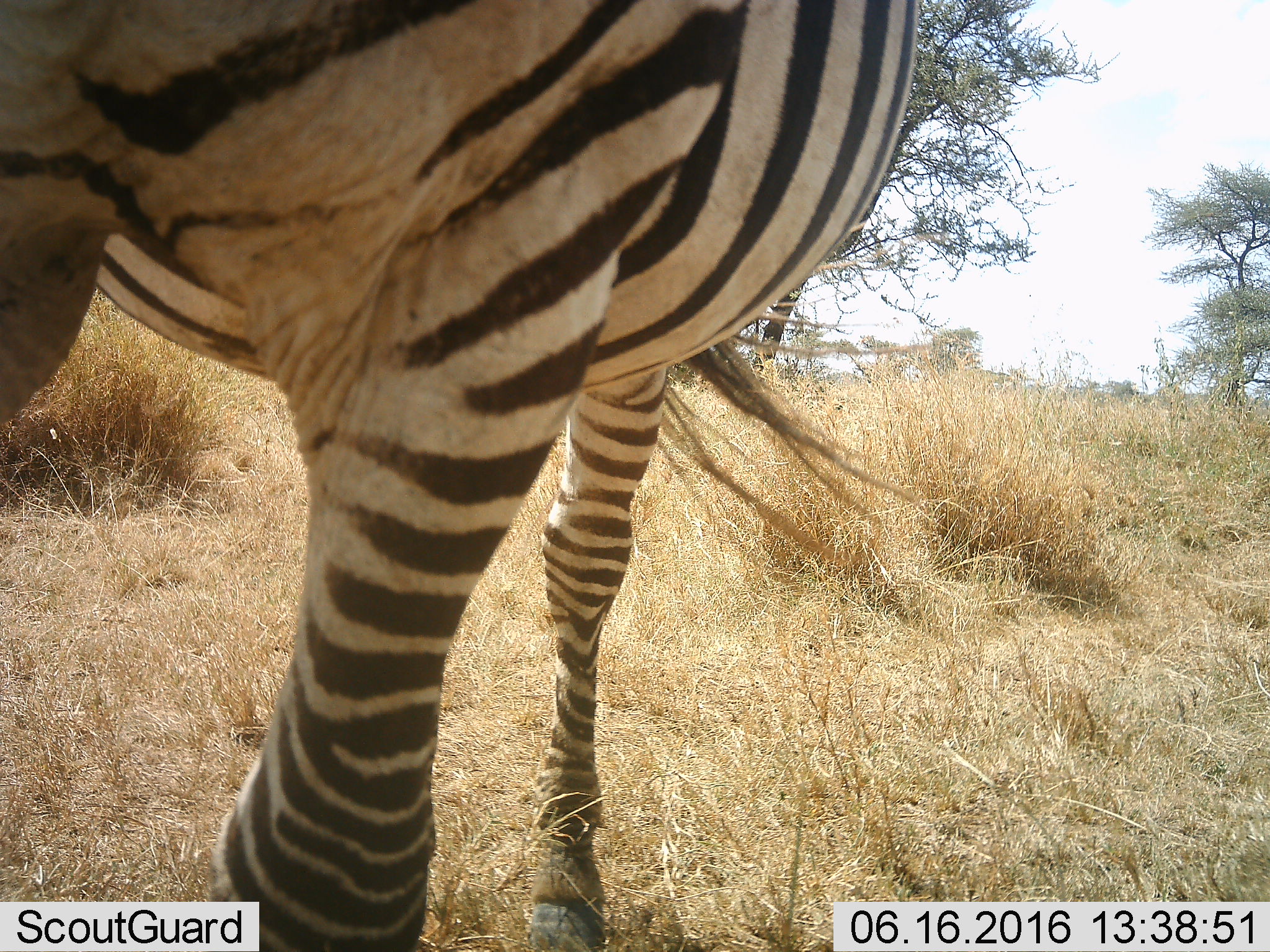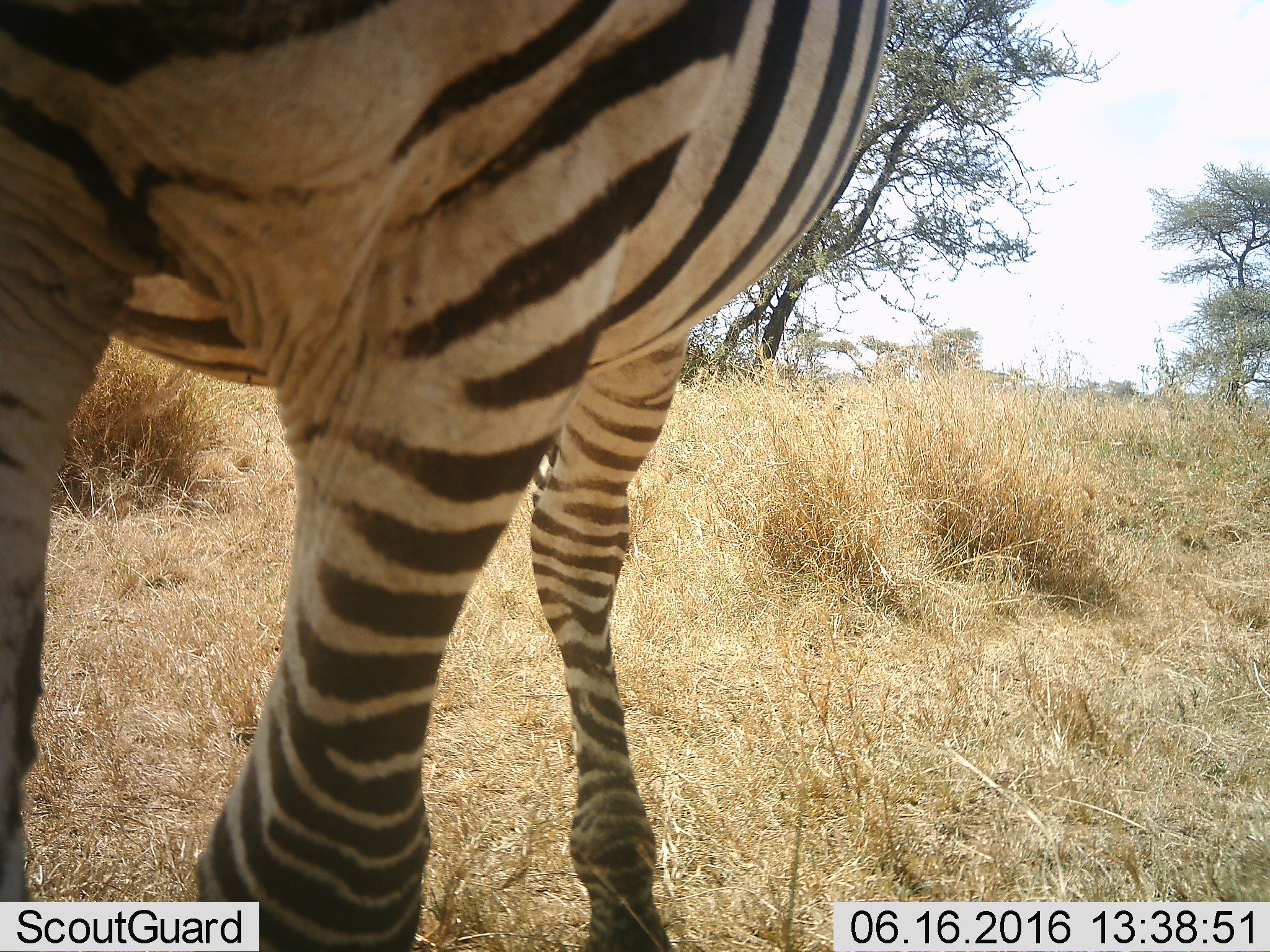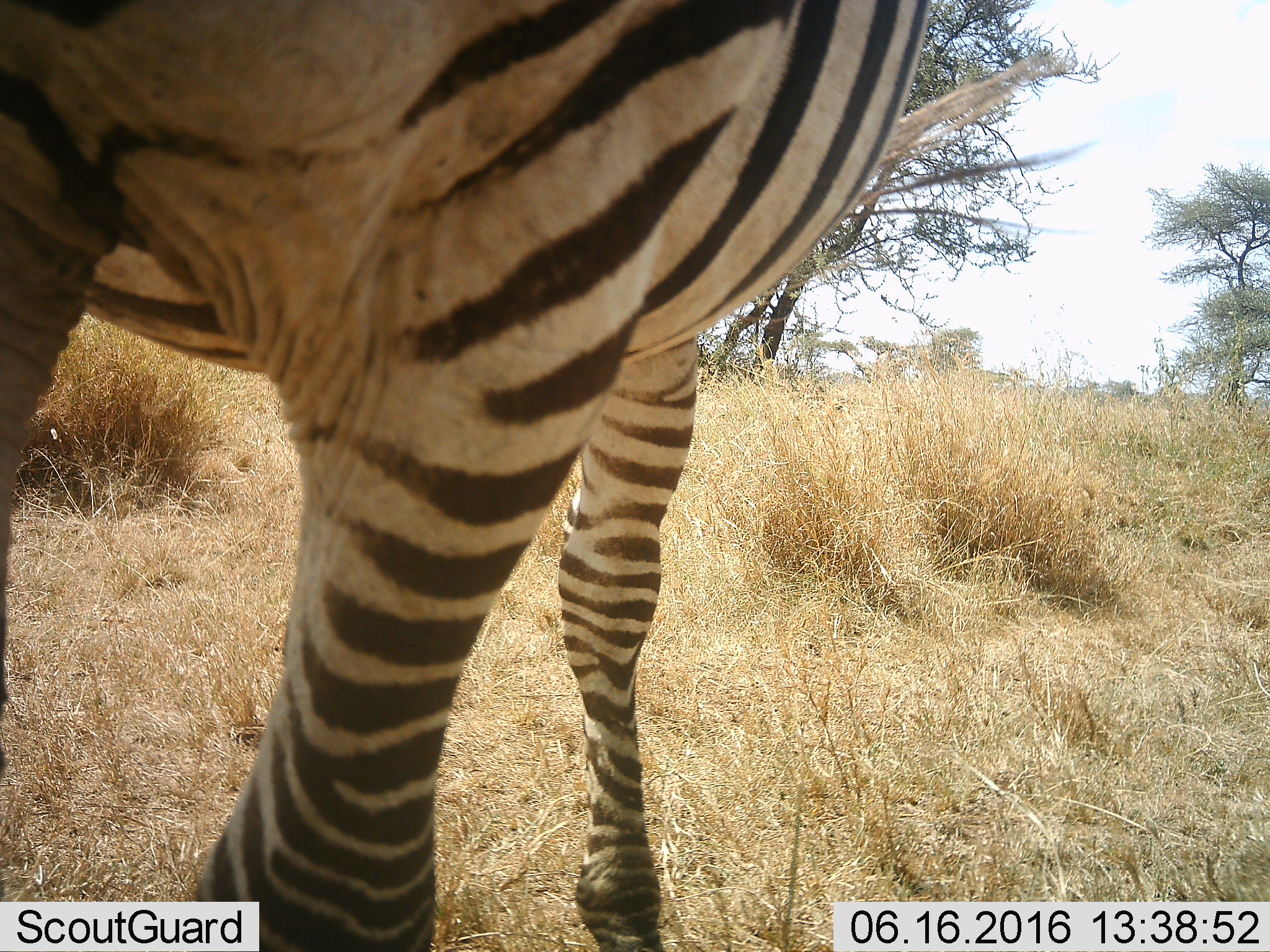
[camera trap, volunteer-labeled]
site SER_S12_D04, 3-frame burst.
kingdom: Animalia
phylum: Chordata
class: Mammalia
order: Perissodactyla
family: Equidae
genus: Equus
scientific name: Equus quagga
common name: plains zebra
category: zebraplains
Zebraplains (plains zebra) (Equus quagga), count 1. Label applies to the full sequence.